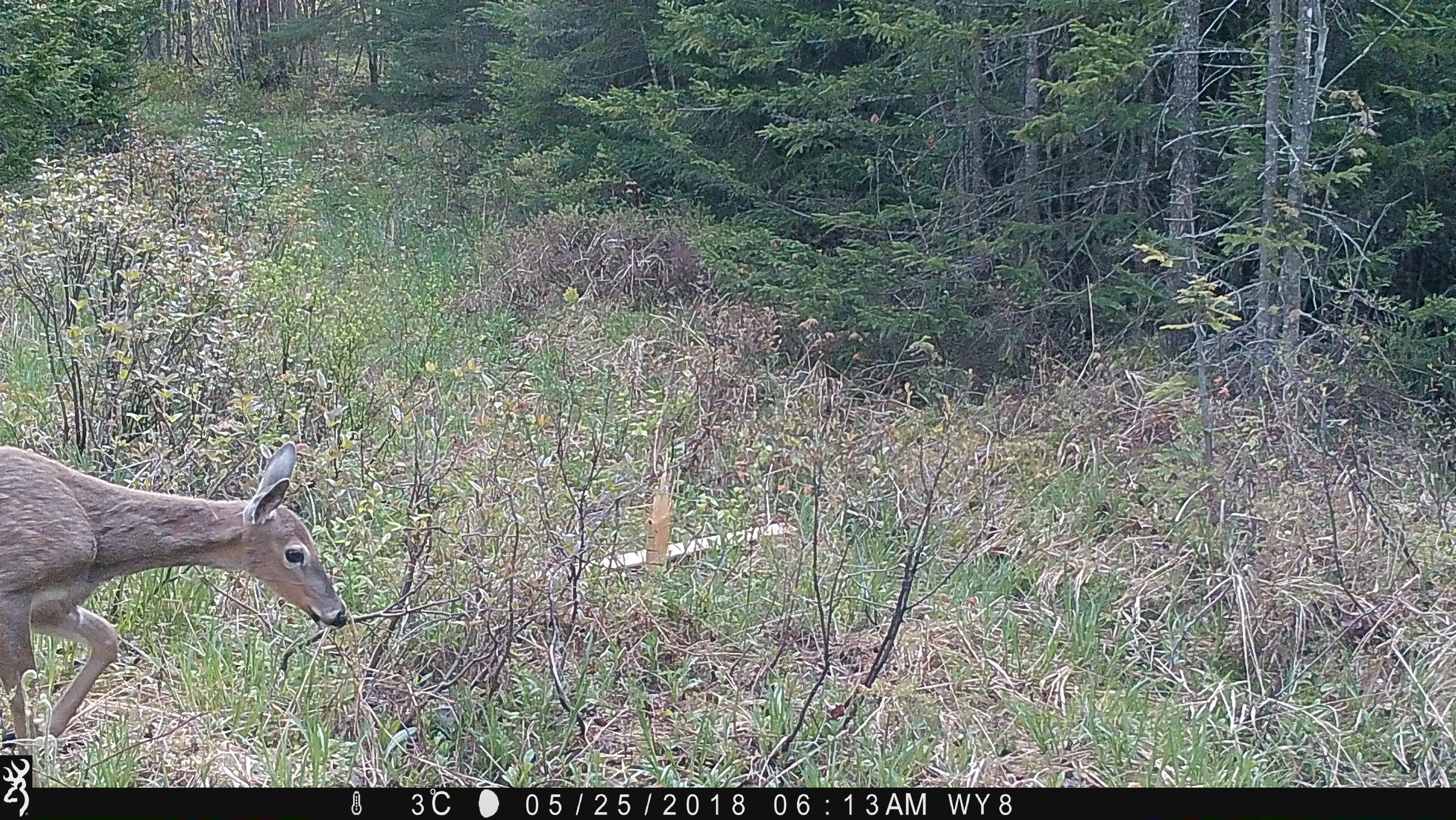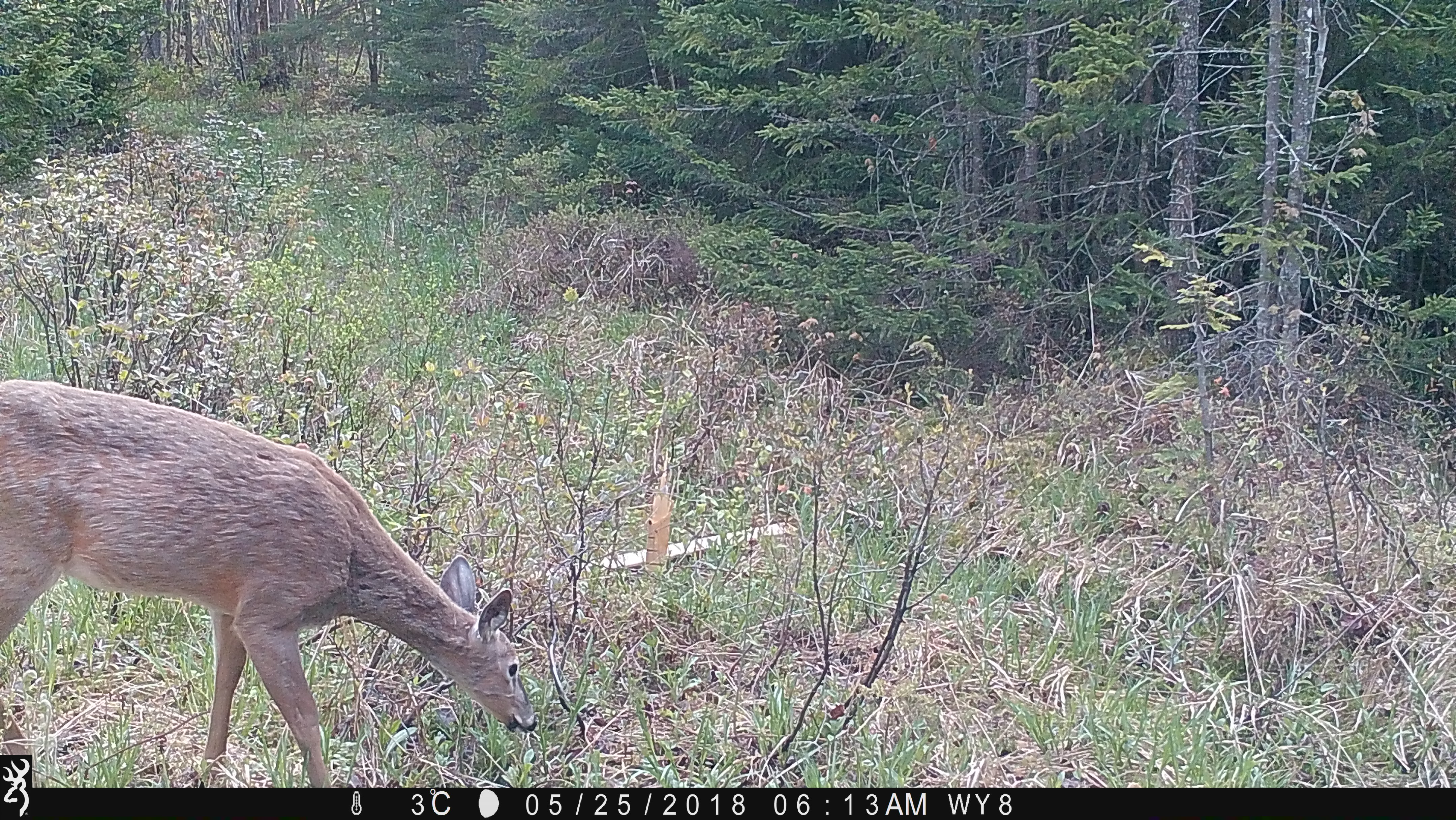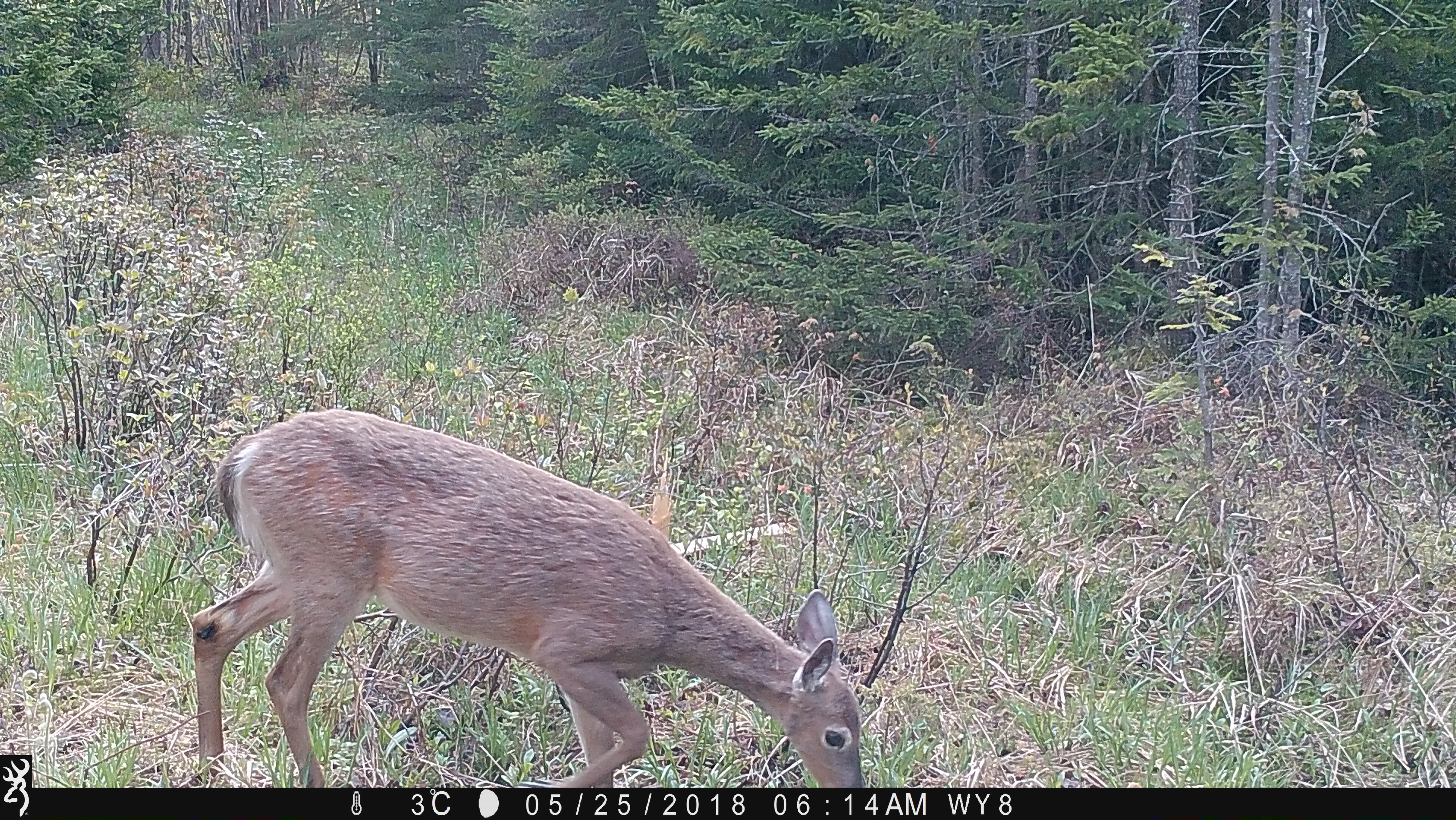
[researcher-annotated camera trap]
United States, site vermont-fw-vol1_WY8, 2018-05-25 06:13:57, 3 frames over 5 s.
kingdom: Animalia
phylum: Chordata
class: Mammalia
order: Artiodactyla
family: Cervidae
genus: Odocoileus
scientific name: Odocoileus virginianus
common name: white-tailed deer